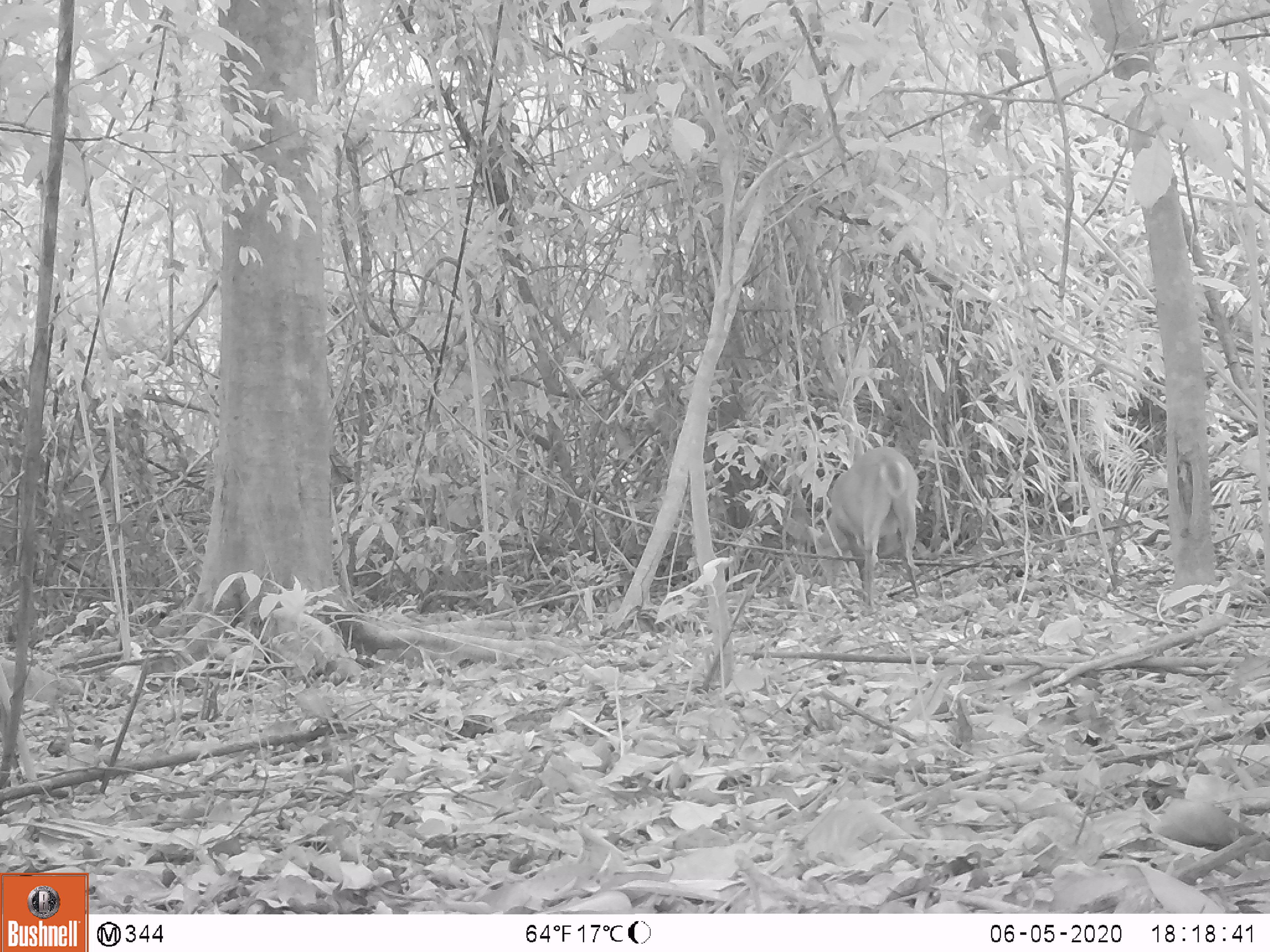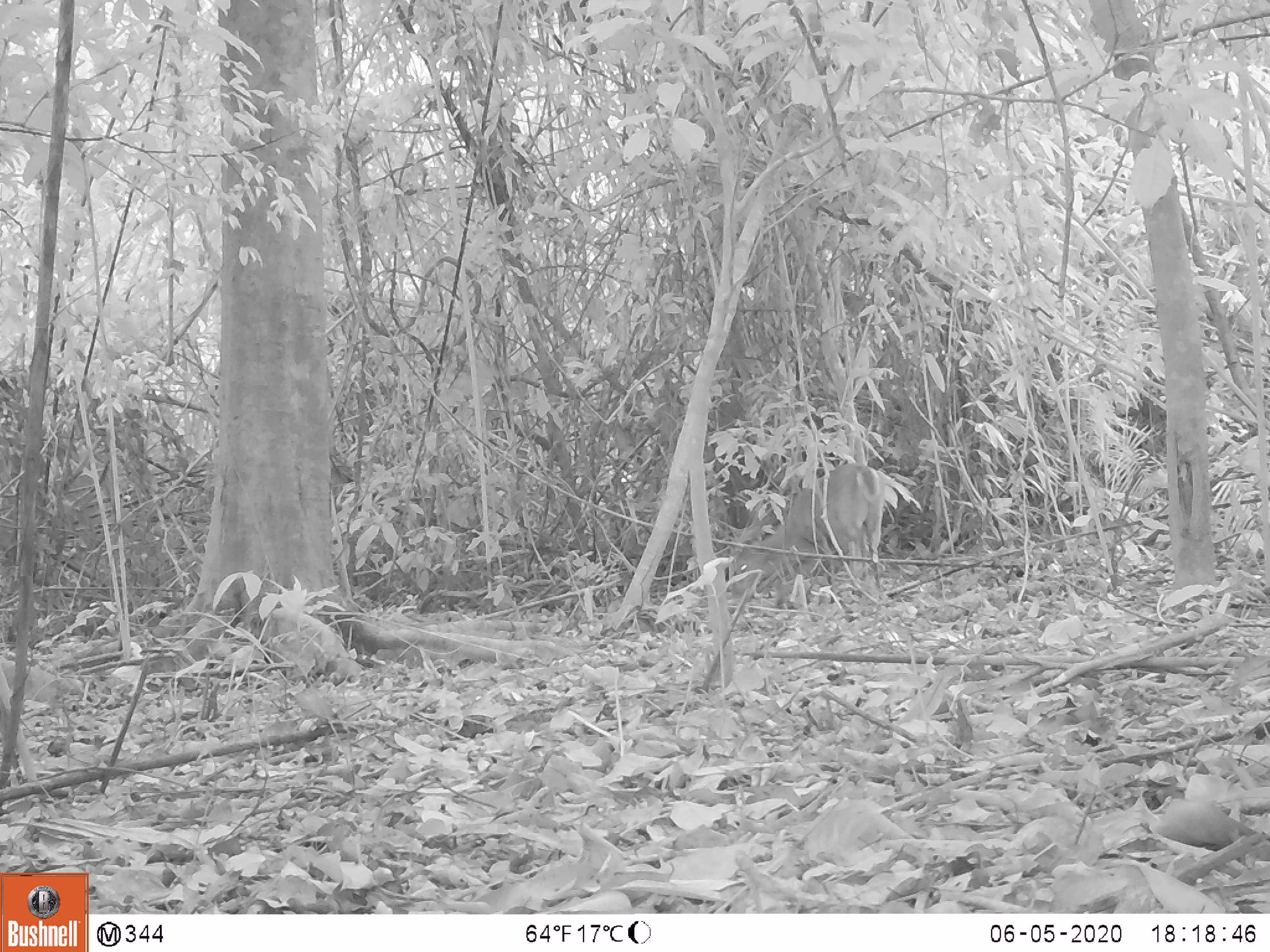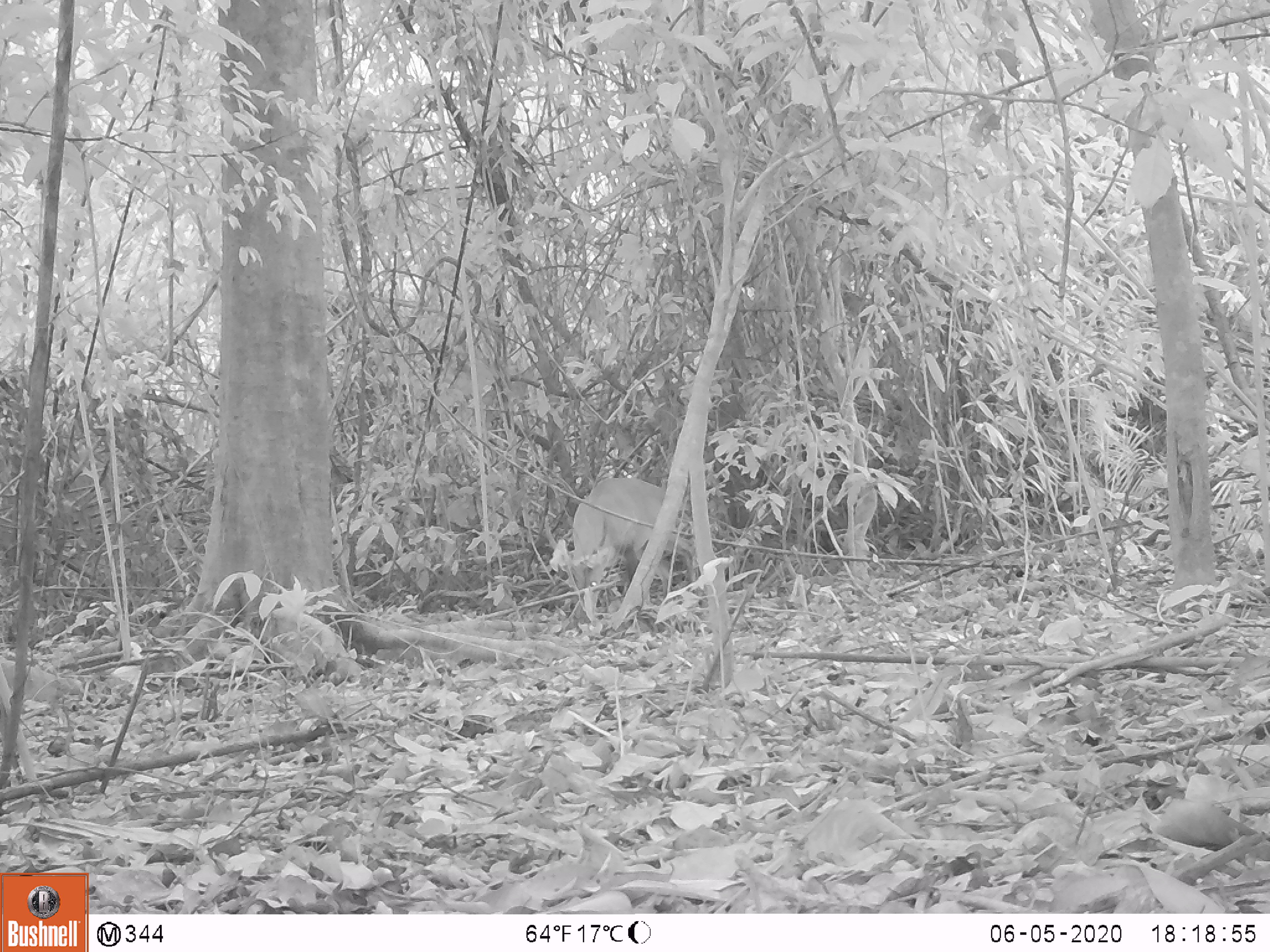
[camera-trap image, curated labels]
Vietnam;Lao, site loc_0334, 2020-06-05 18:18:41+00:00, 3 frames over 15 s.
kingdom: Animalia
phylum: Chordata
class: Mammalia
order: Artiodactyla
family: Cervidae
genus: Muntiacus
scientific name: Muntiacus vuquangensis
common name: large-antlered muntjac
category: large antlered muntjac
Large antlered muntjac (large-antlered muntjac) (Muntiacus vuquangensis). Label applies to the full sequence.